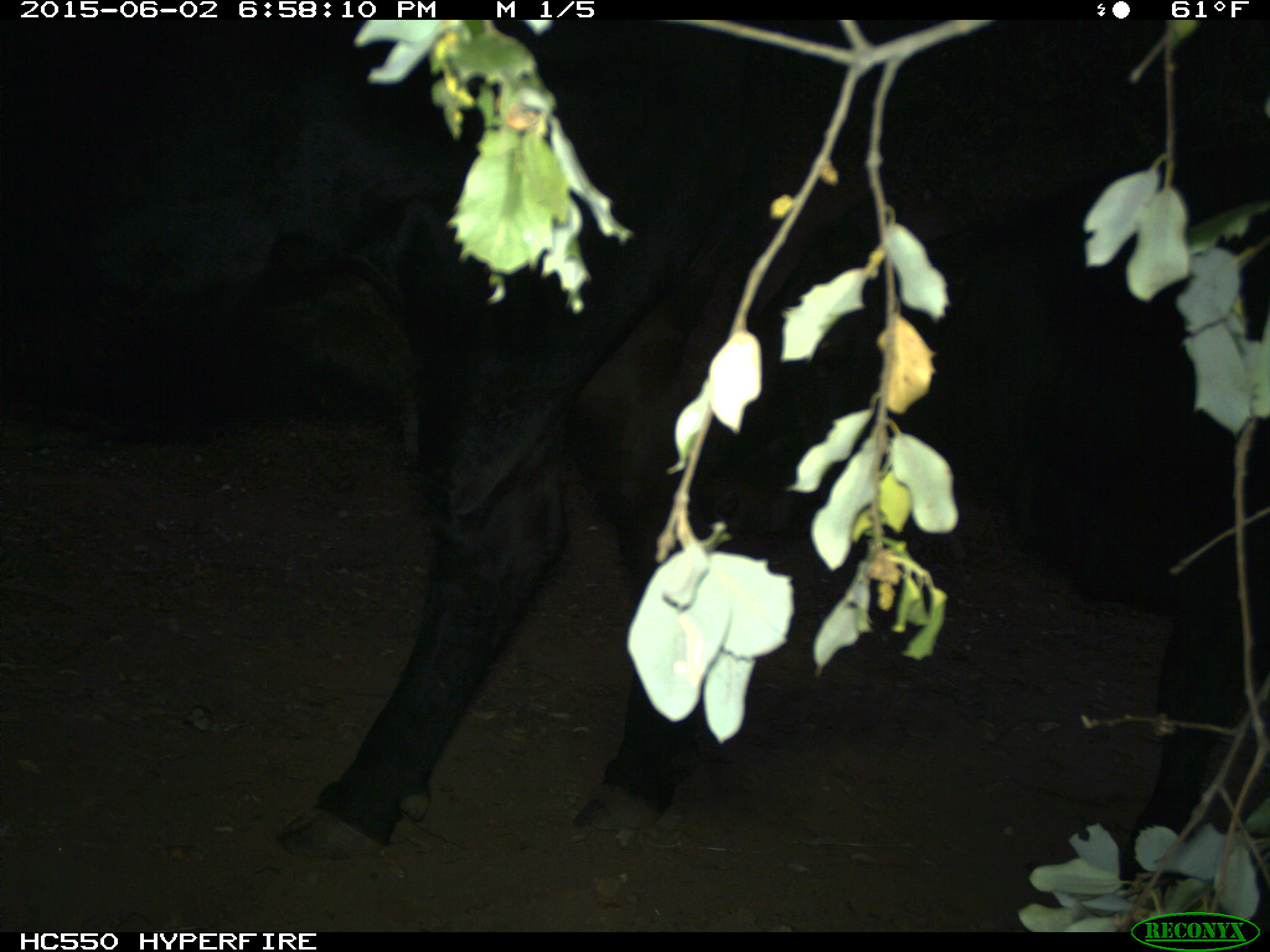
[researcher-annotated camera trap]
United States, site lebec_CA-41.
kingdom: Animalia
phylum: Chordata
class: Mammalia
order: Artiodactyla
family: Bovidae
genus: Bos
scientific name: Bos taurus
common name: domestic cow